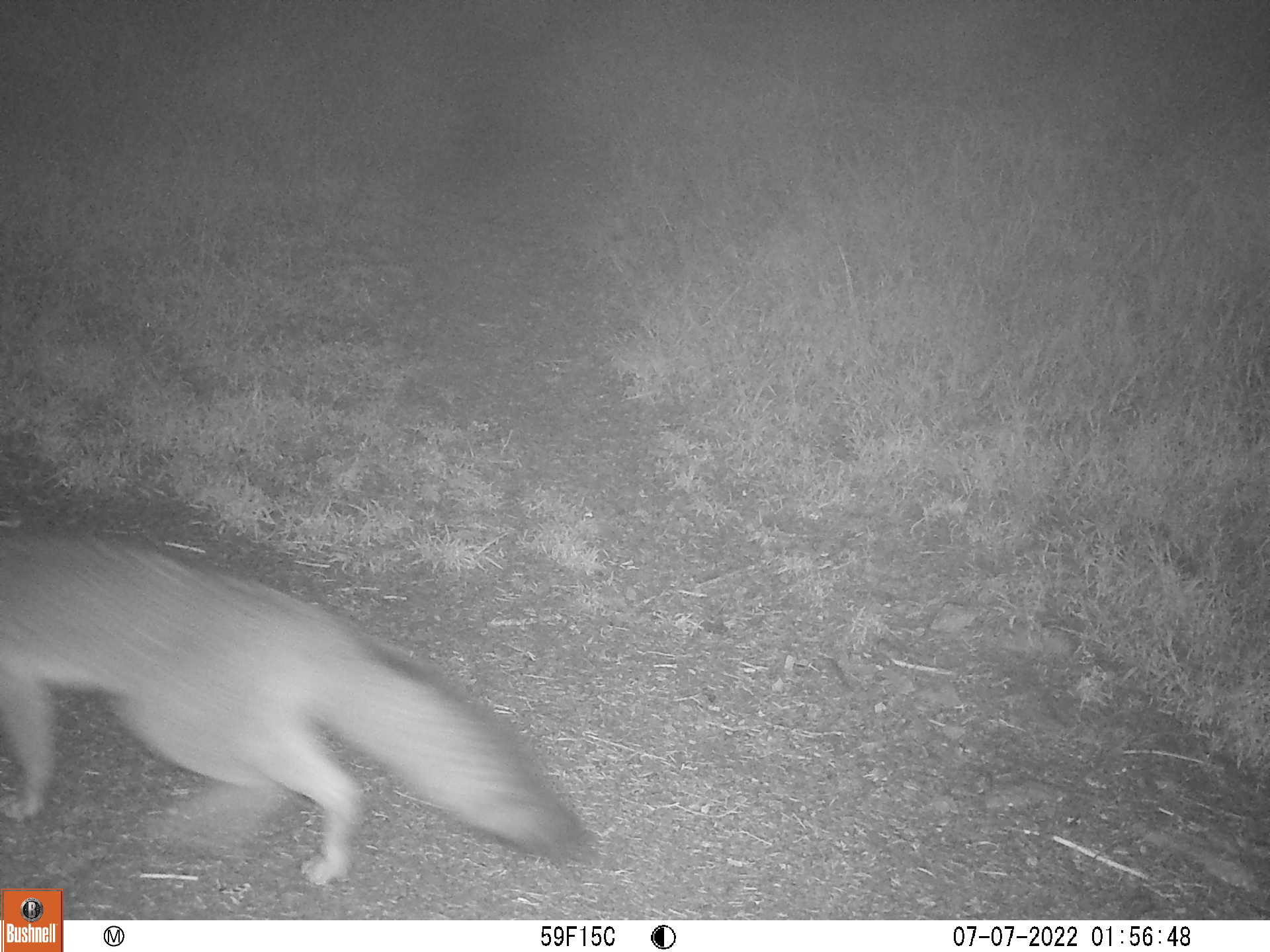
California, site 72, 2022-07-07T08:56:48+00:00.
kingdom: Animalia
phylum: Chordata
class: Mammalia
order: Carnivora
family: Canidae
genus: Urocyon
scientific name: Urocyon cinereoargenteus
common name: gray fox